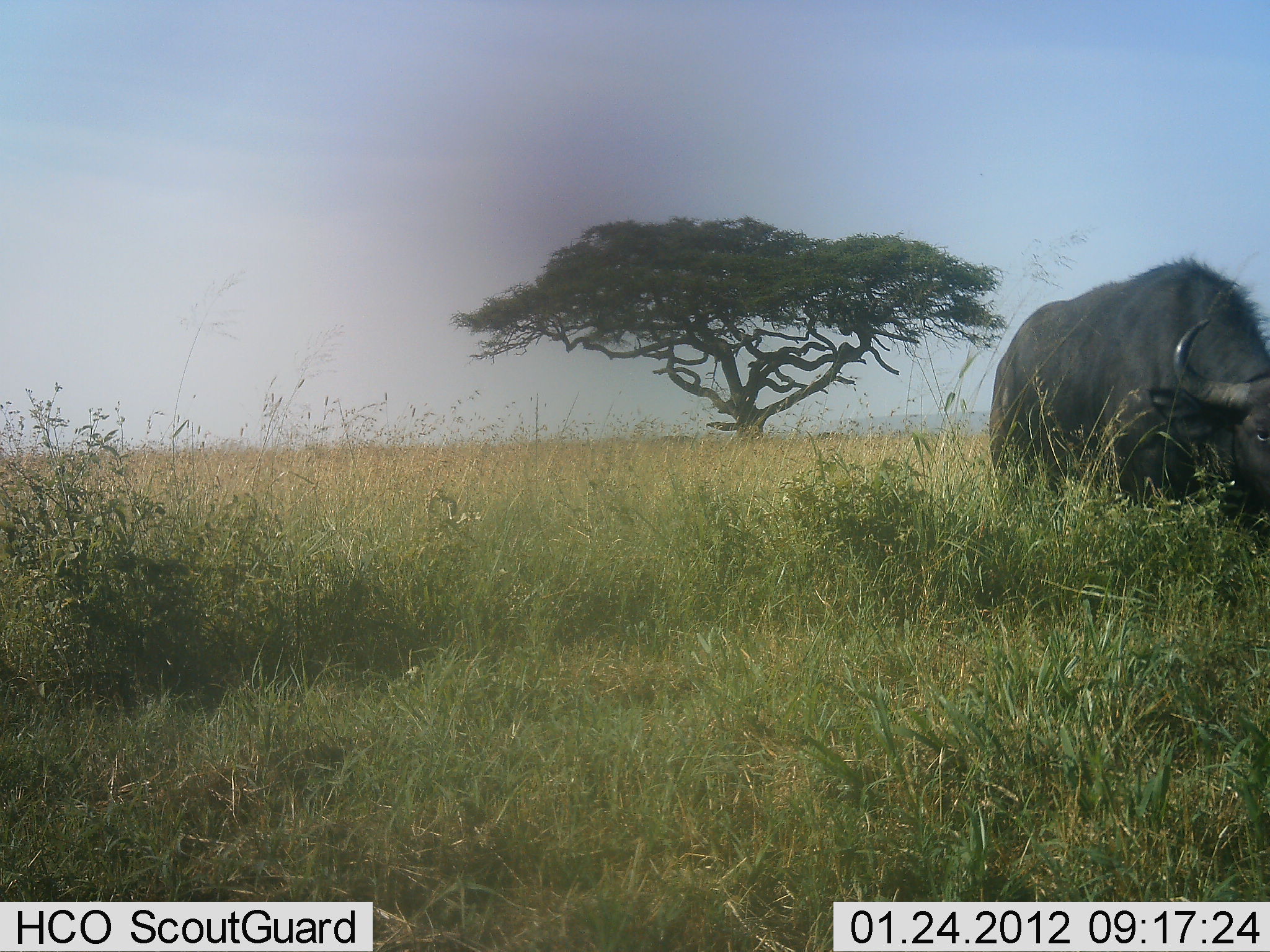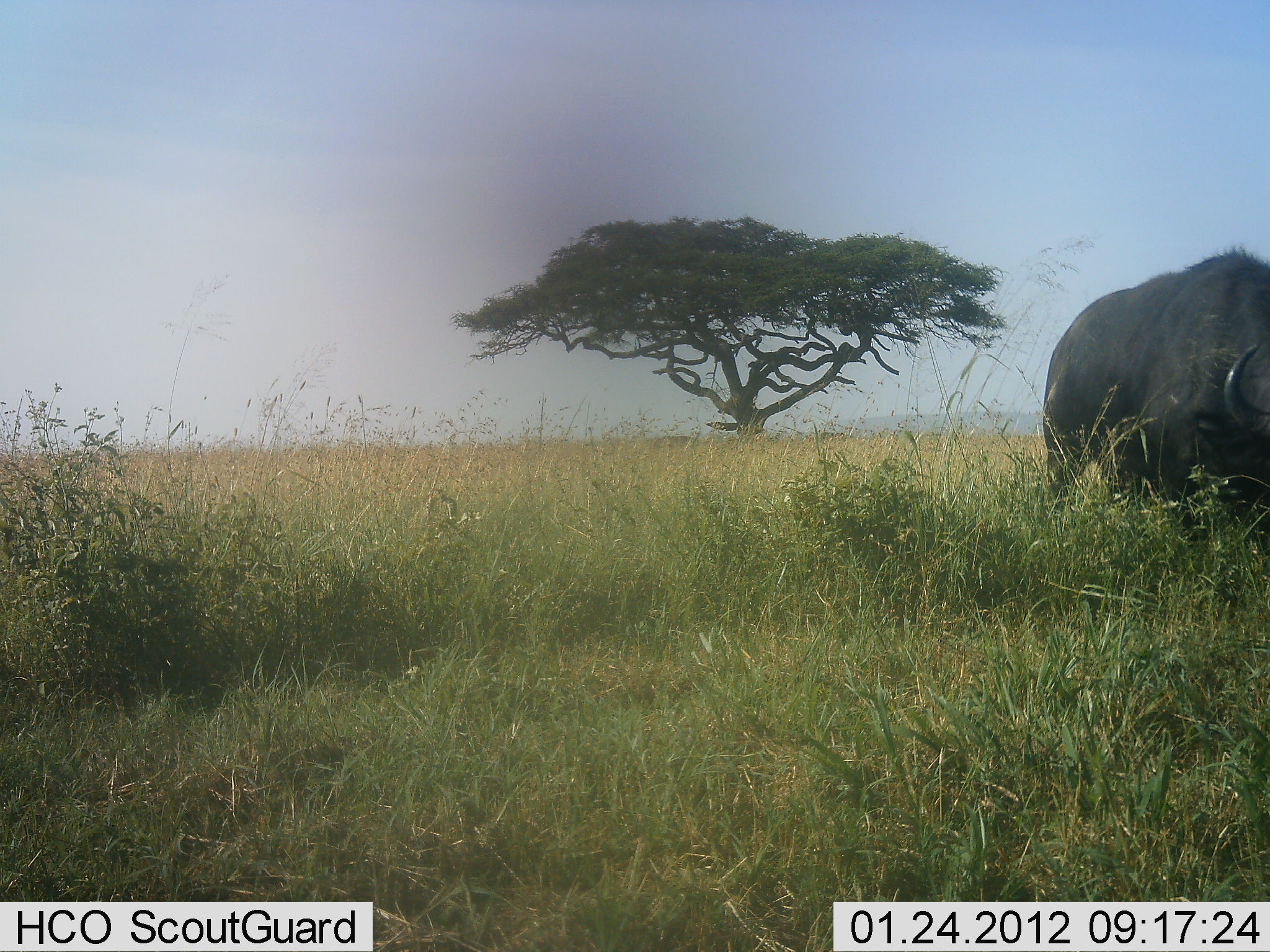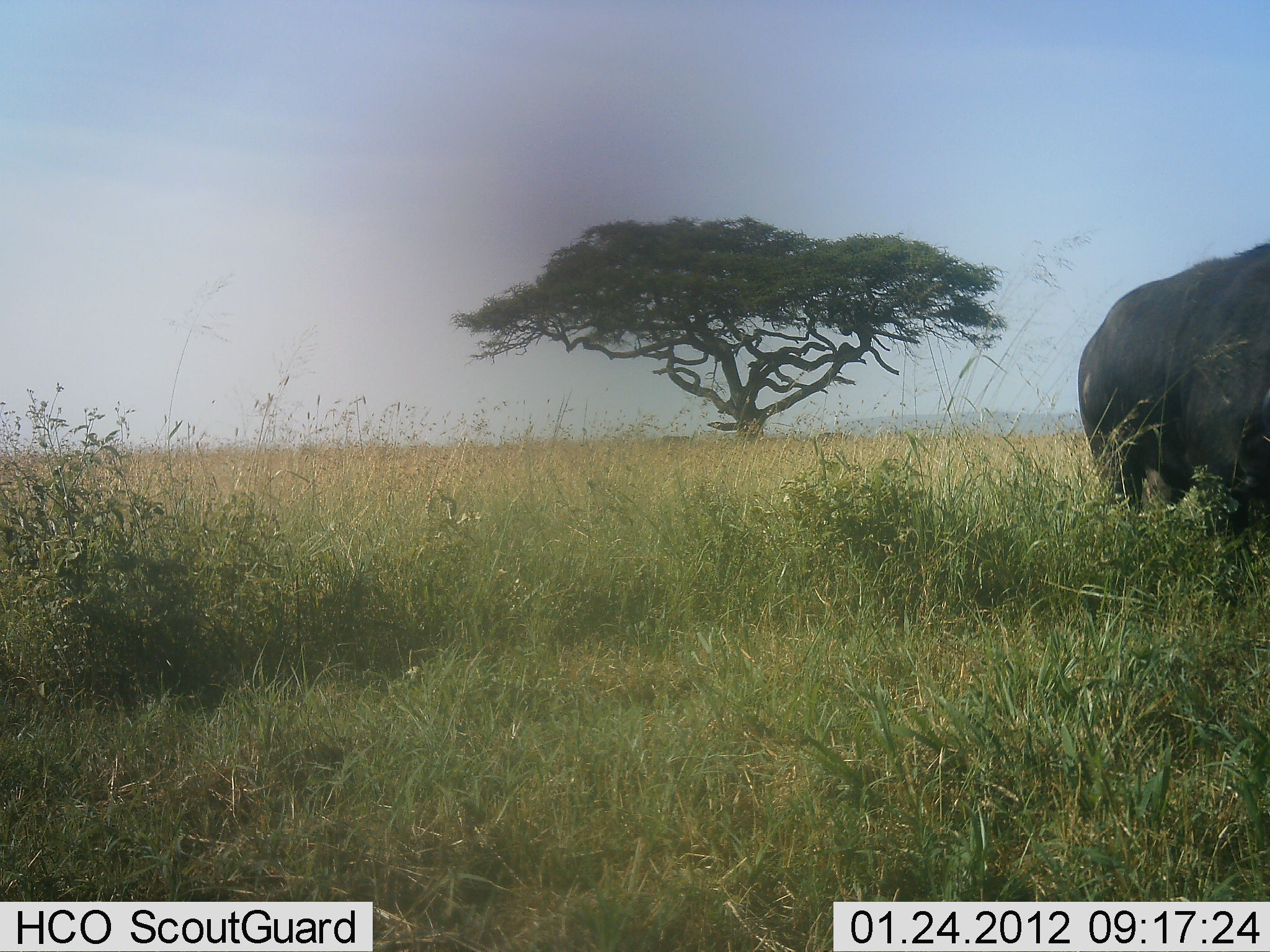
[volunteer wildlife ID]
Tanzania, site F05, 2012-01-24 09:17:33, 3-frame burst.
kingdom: Animalia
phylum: Chordata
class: Mammalia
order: Artiodactyla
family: Bovidae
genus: Syncerus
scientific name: Syncerus caffer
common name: cape buffalo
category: buffalo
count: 1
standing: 4%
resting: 0%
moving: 78%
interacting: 0%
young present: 0%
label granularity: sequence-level